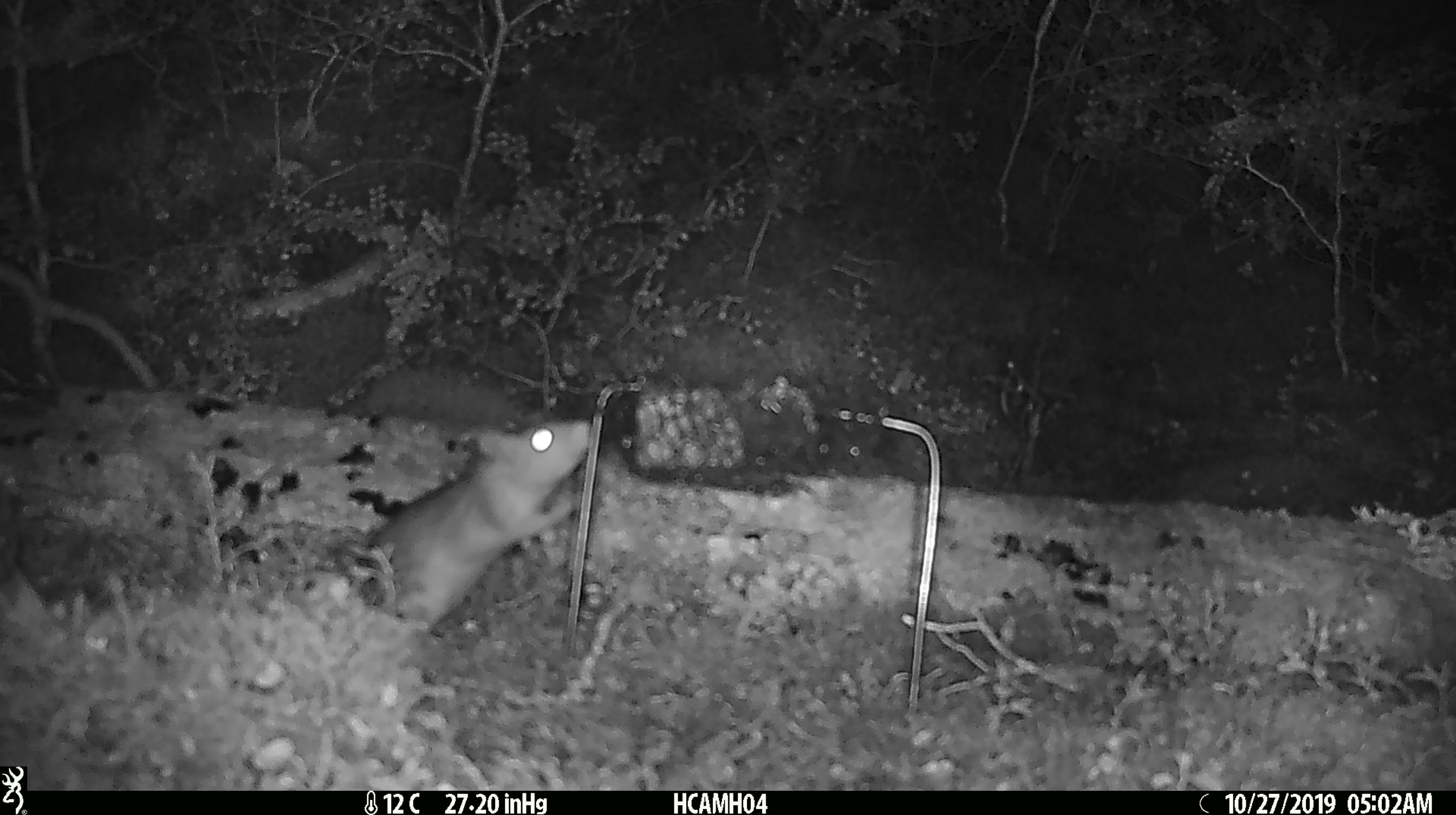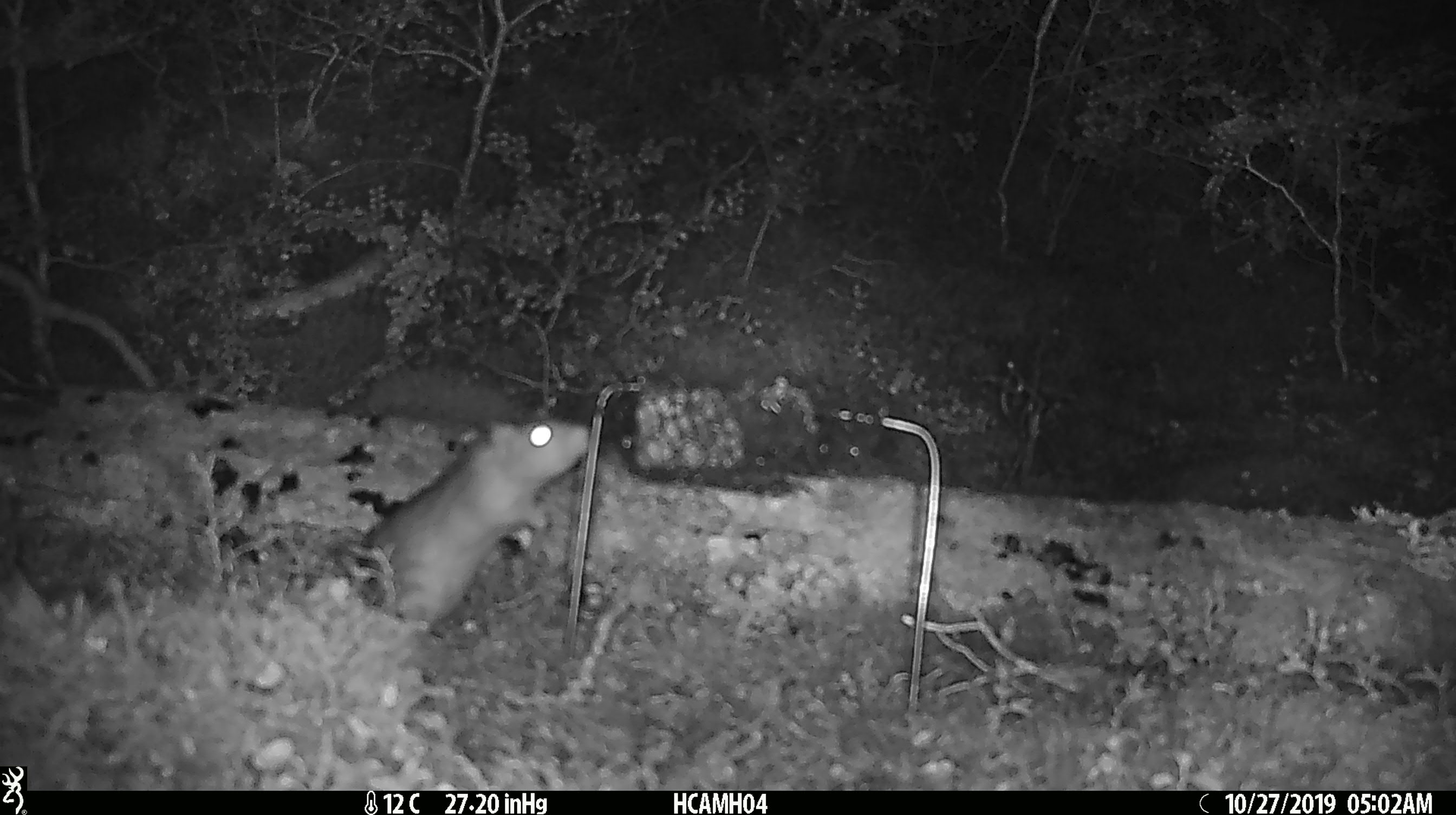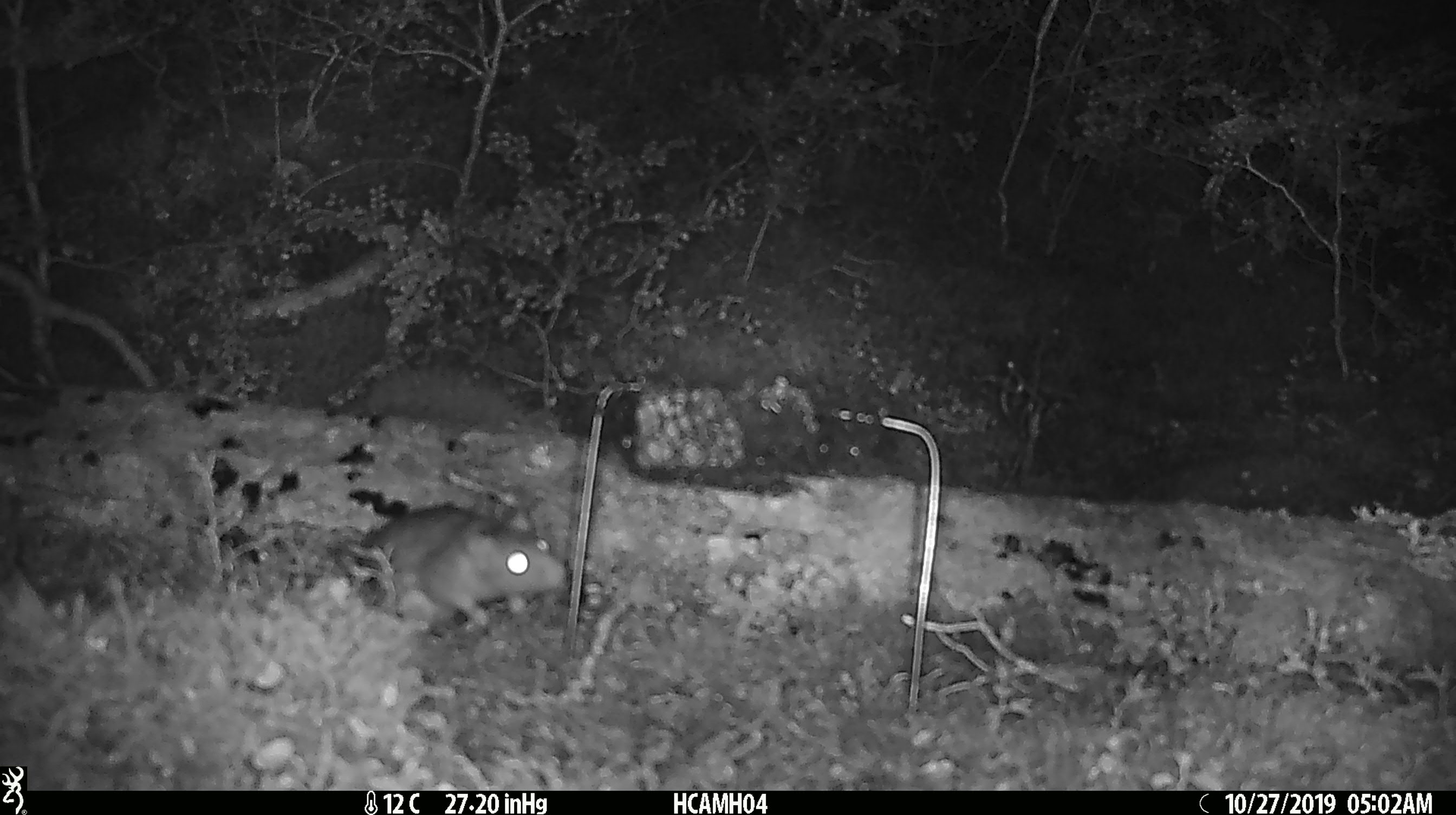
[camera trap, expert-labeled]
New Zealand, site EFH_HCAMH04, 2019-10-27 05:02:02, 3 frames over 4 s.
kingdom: Animalia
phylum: Chordata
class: Mammalia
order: Rodentia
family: Muridae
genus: Rattus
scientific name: Rattus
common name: rat